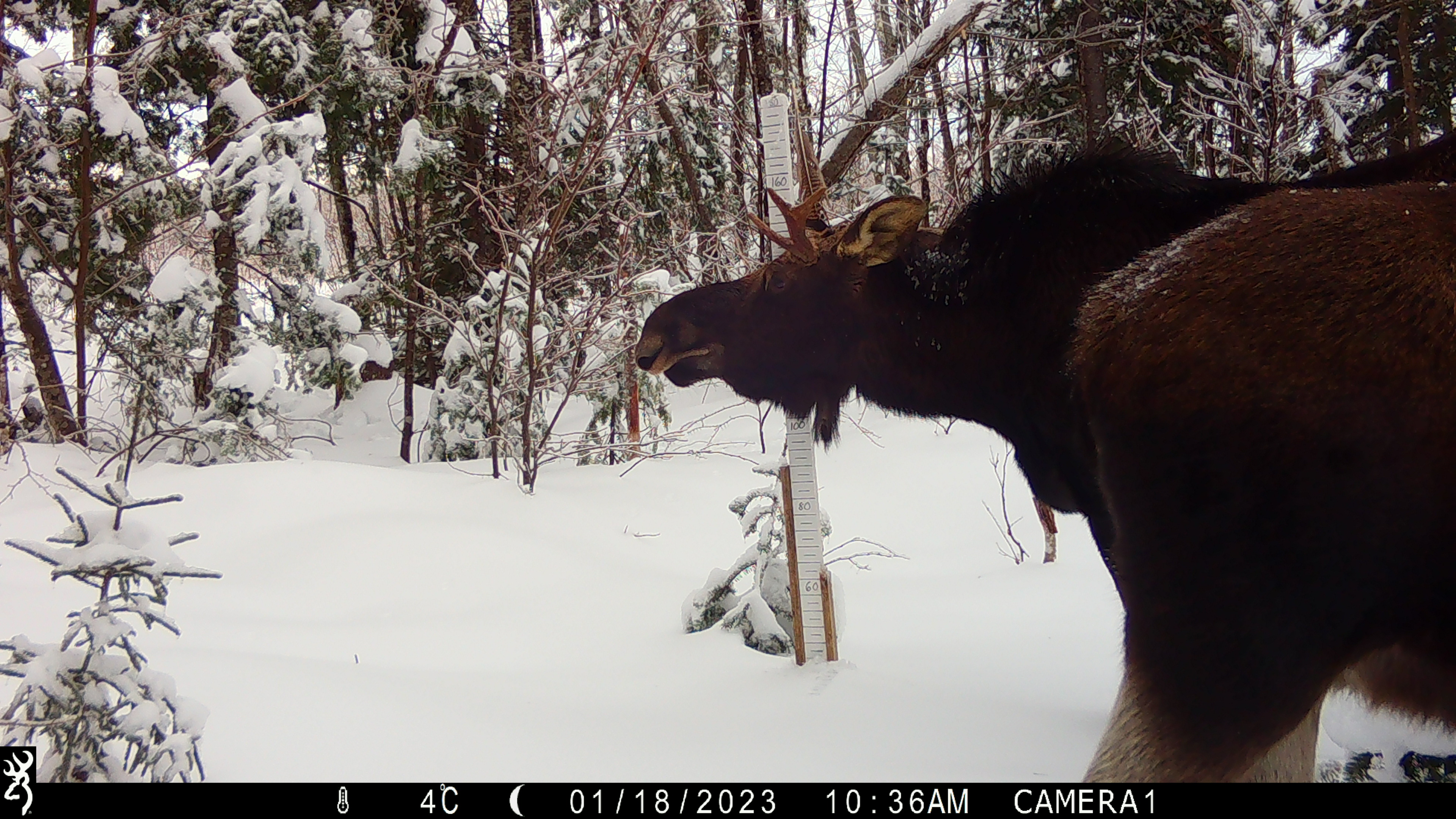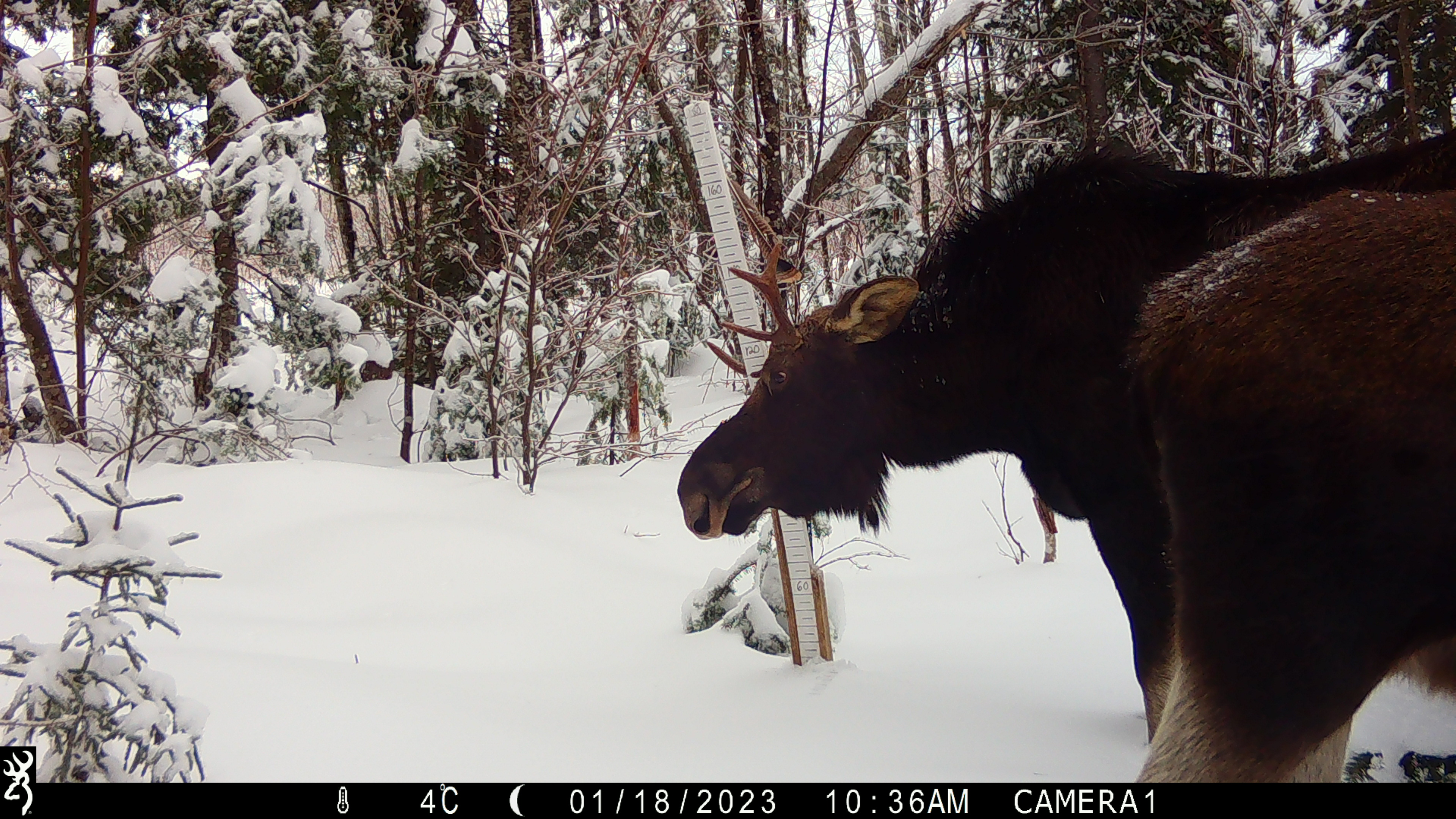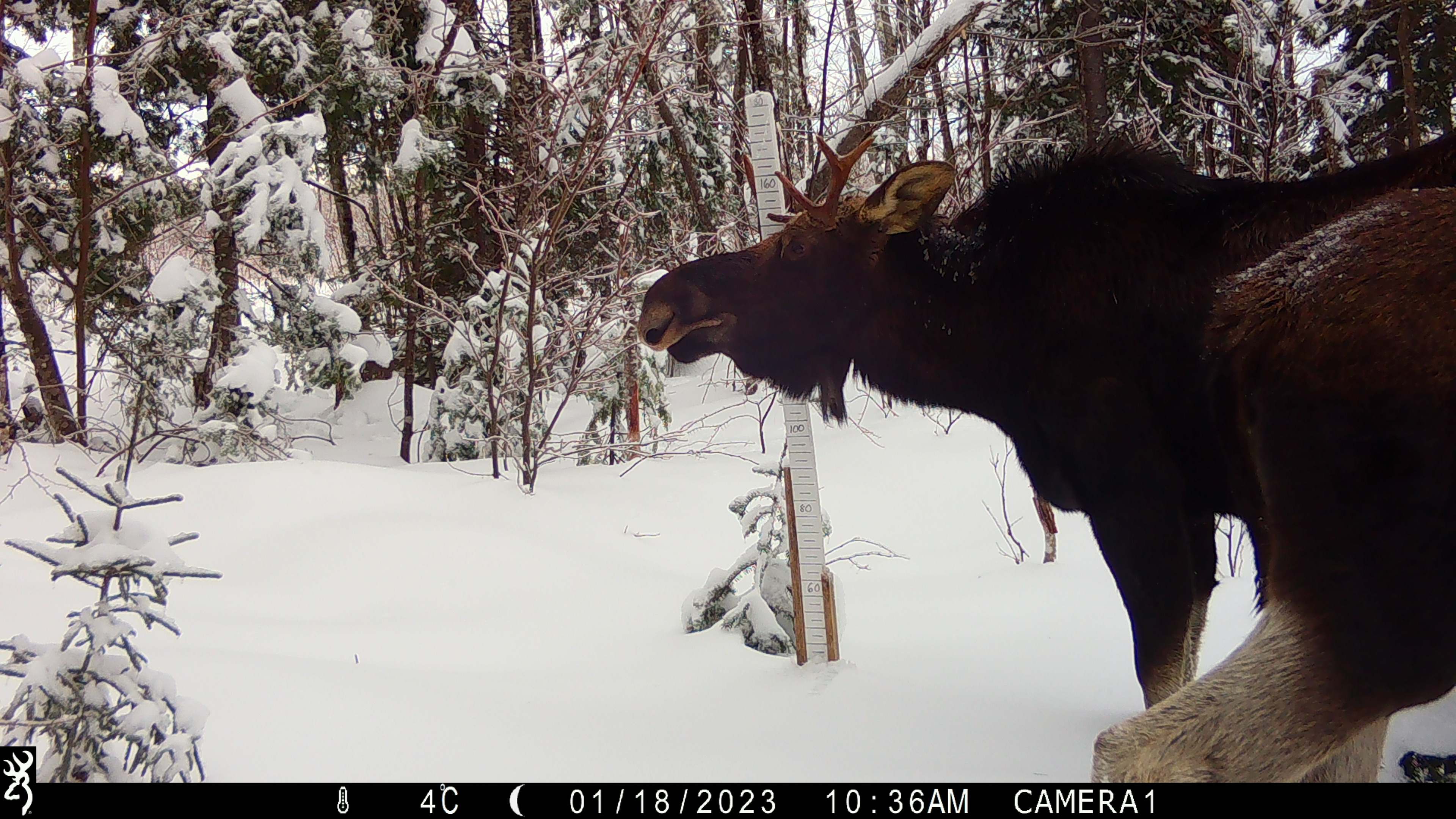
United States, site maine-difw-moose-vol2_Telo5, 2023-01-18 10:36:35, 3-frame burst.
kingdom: Animalia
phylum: Chordata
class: Mammalia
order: Artiodactyla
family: Cervidae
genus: Alces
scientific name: Alces alces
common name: moose